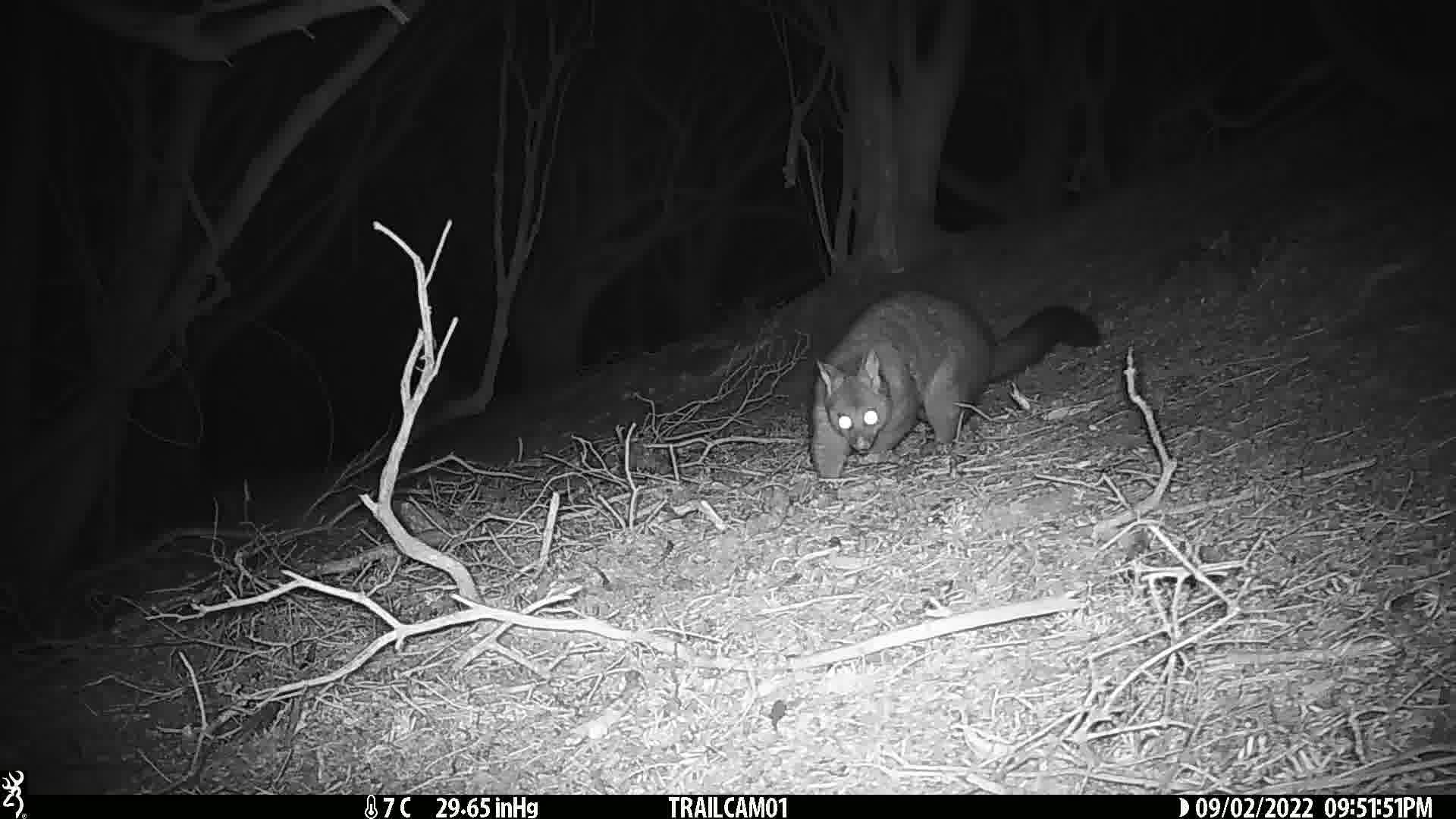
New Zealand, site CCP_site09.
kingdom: Animalia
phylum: Chordata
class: Mammalia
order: Diprotodontia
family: Phalangeridae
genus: Trichosurus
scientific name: Trichosurus vulpecula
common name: common brushtail possum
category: possum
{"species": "possum (common brushtail possum) (Trichosurus vulpecula)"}